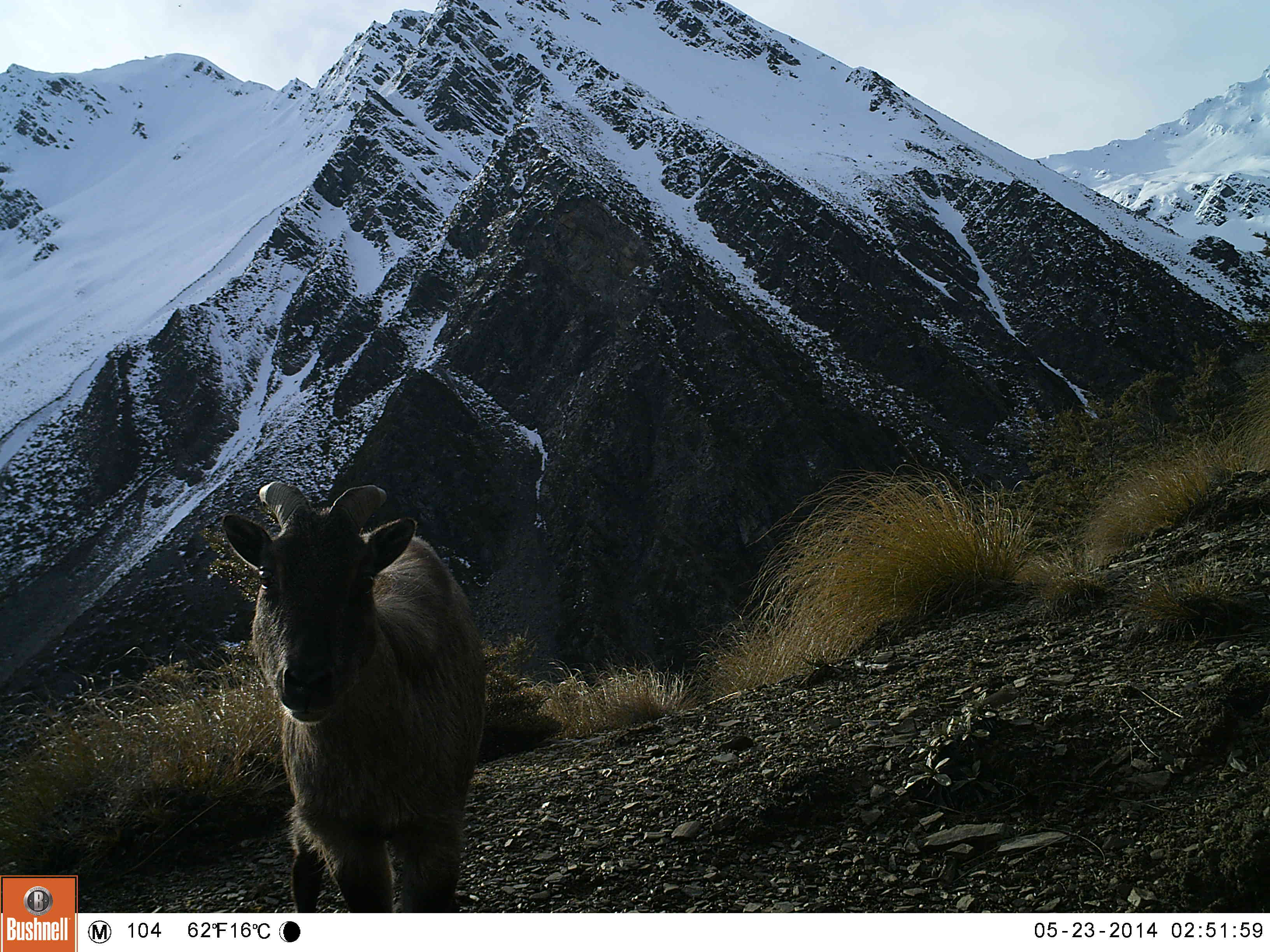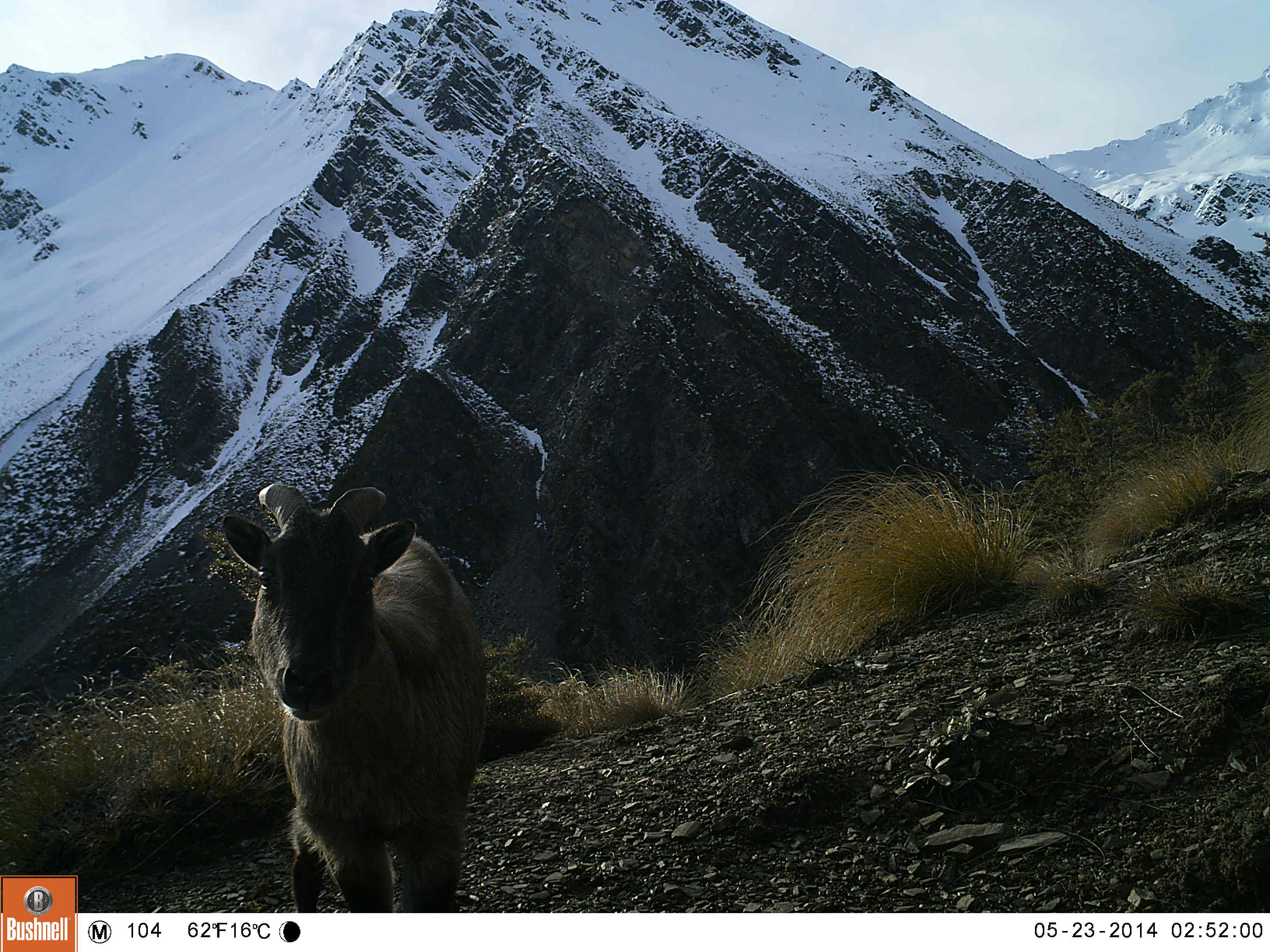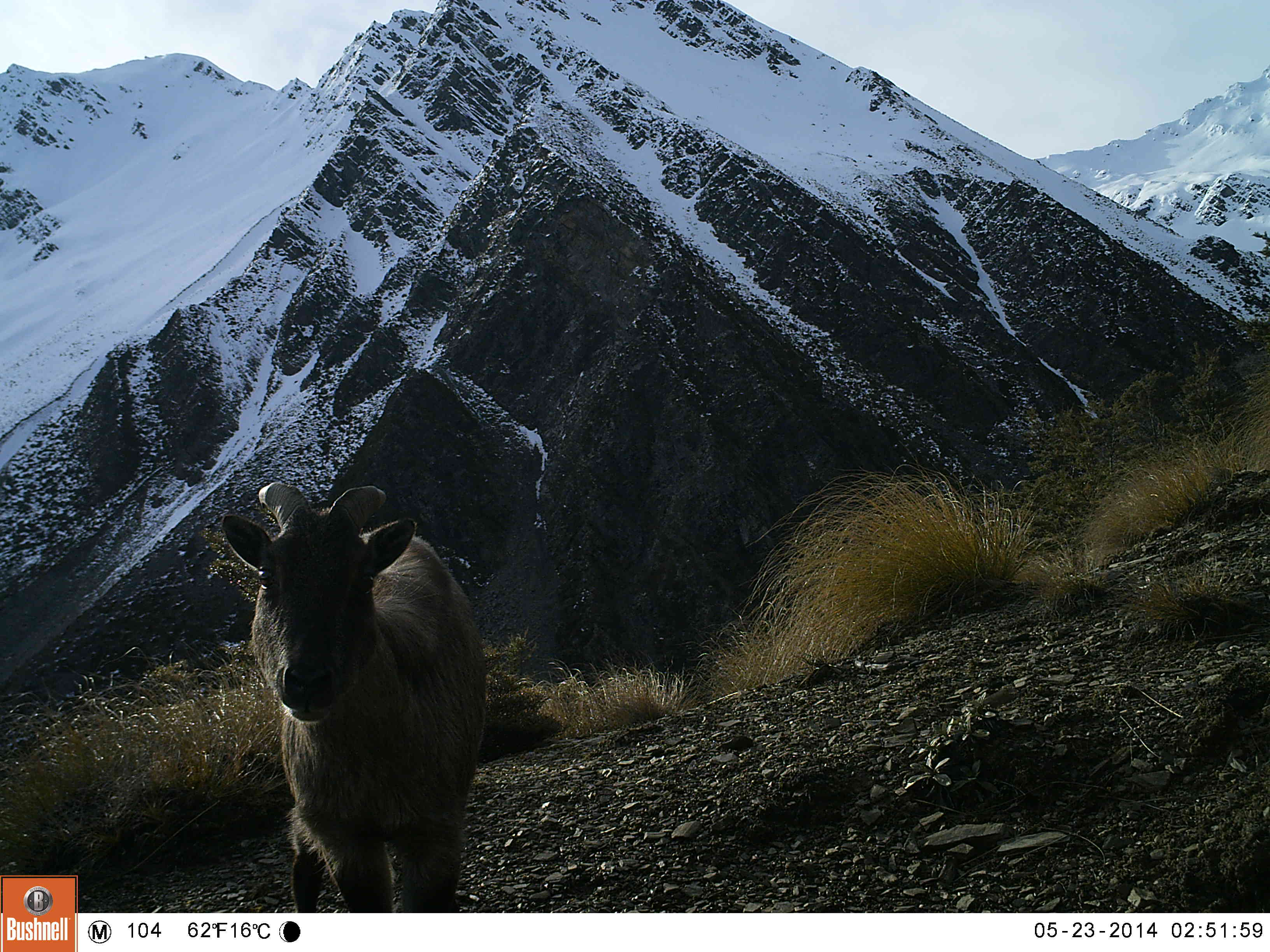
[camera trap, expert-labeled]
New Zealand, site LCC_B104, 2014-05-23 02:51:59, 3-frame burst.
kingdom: Animalia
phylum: Chordata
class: Mammalia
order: Artiodactyla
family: Bovidae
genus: Nilgiritragus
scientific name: Nilgiritragus hylocrius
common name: tahr